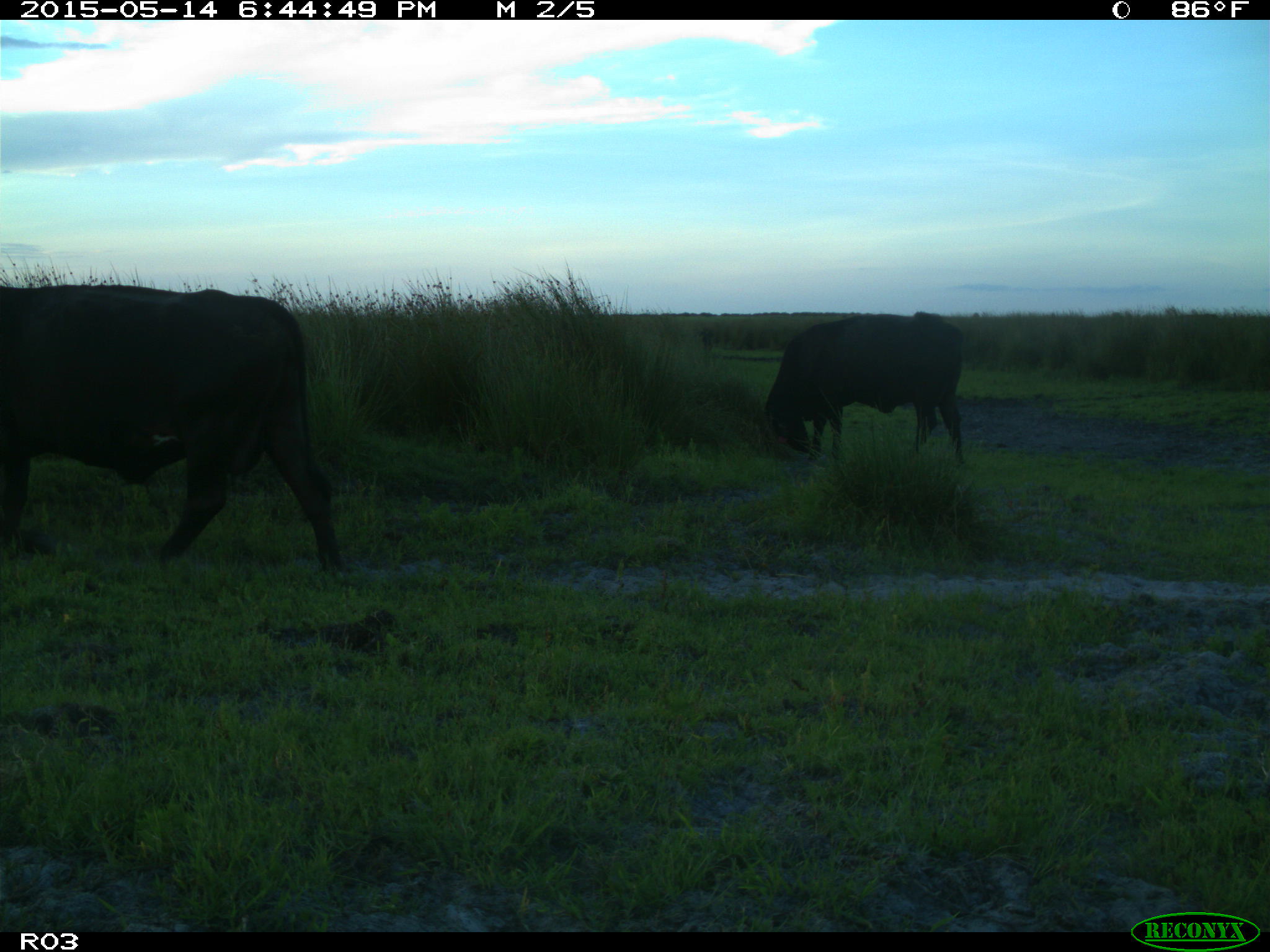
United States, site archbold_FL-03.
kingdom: Animalia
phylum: Chordata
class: Mammalia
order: Artiodactyla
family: Bovidae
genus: Bos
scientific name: Bos taurus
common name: domestic cow